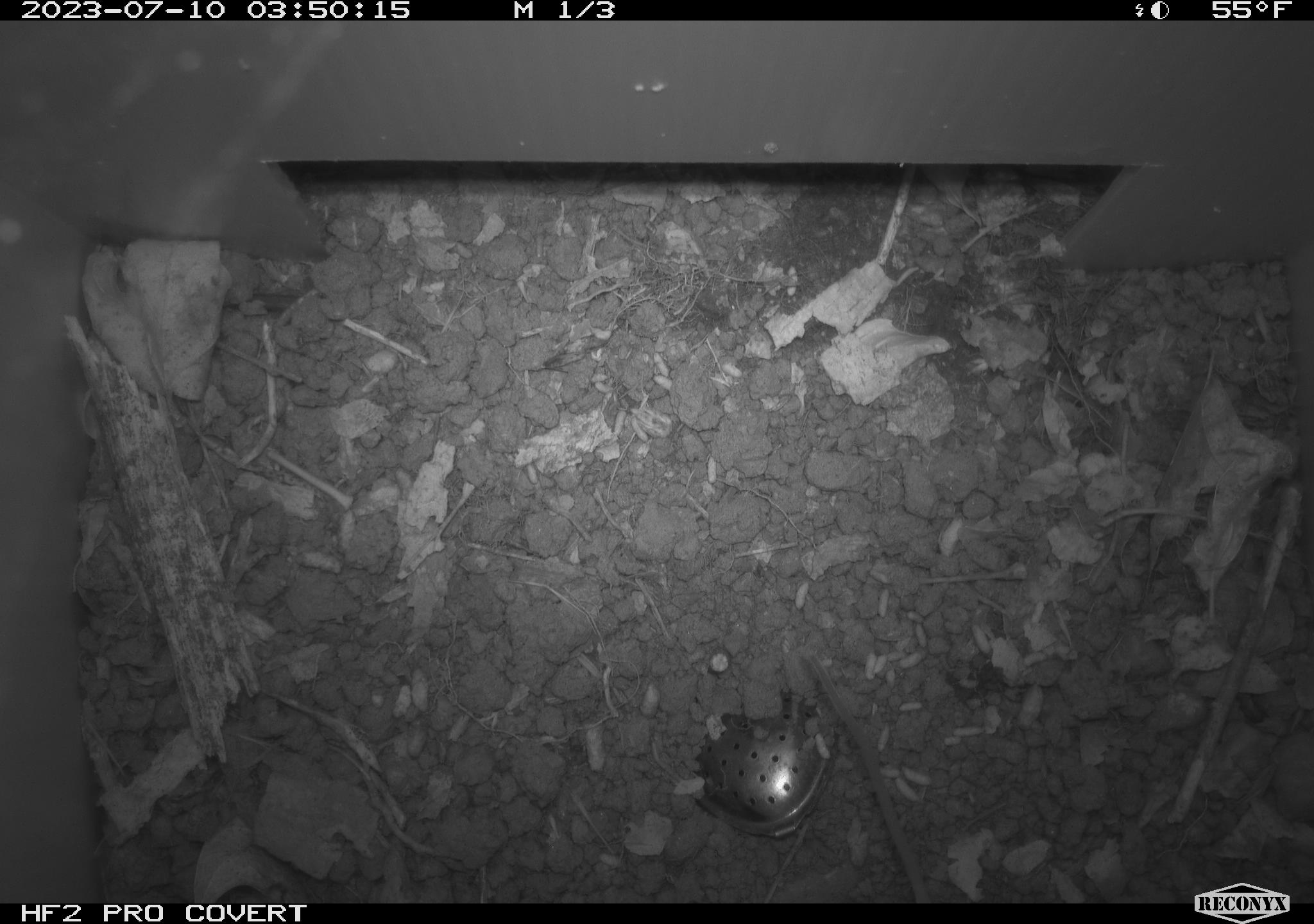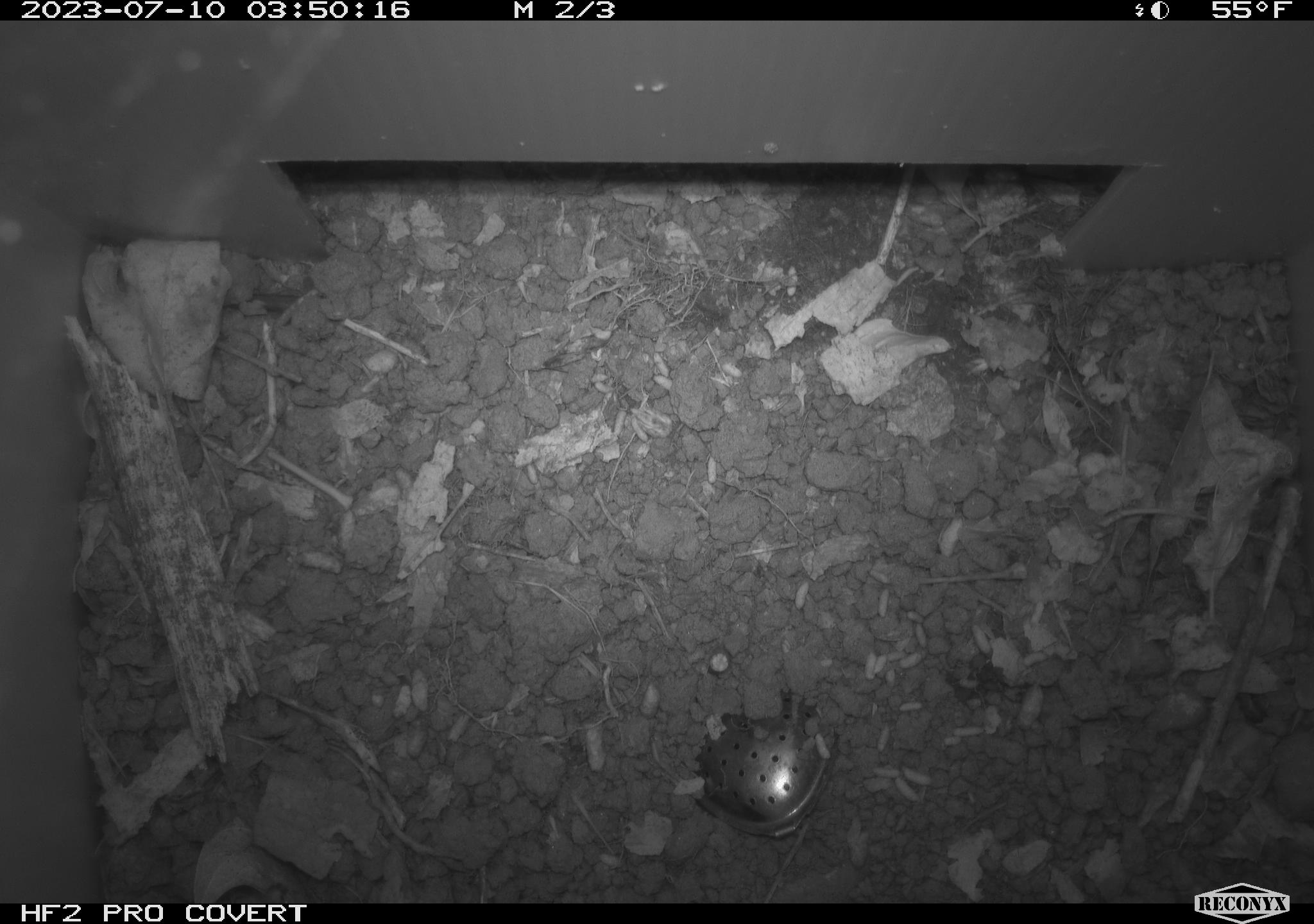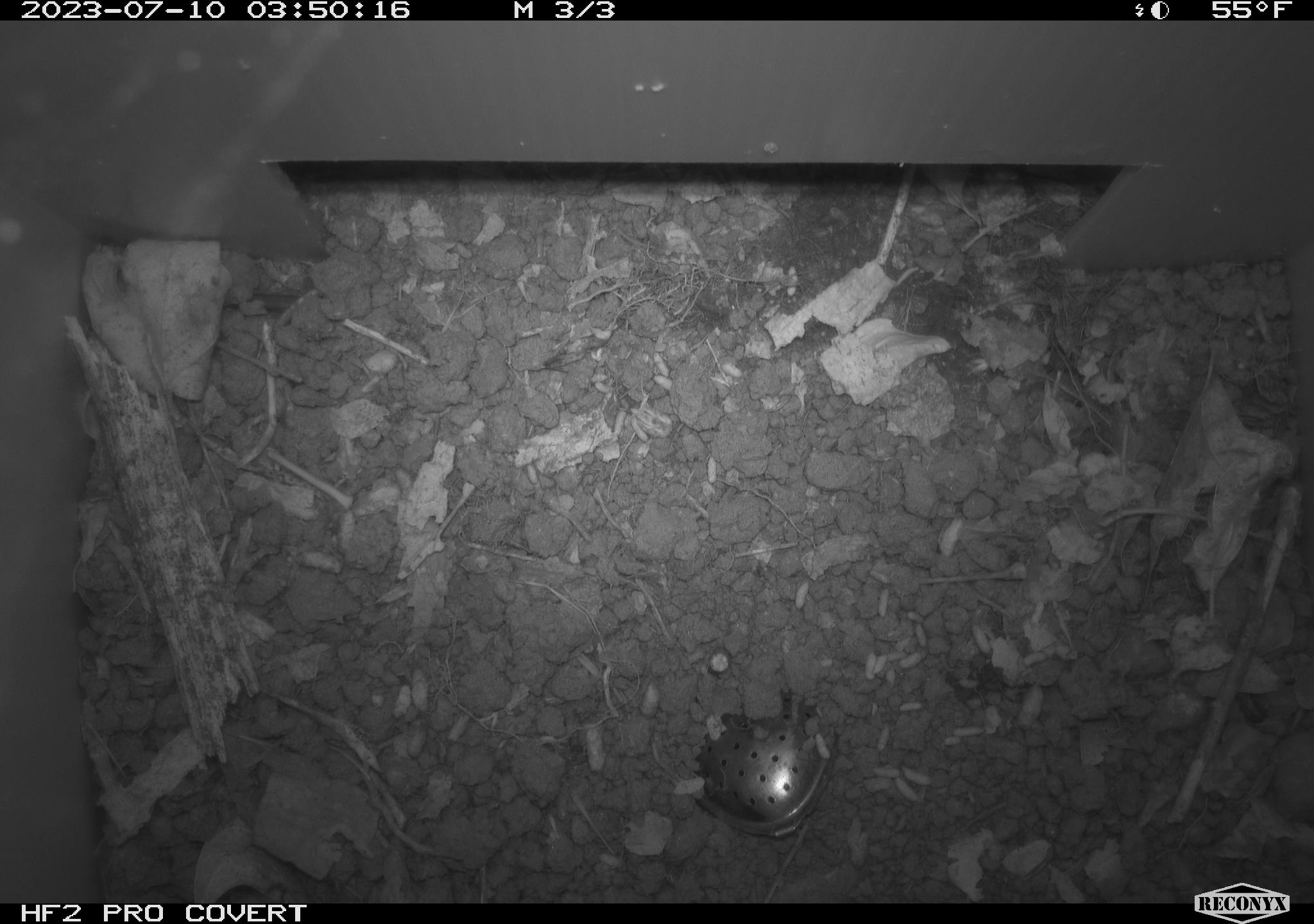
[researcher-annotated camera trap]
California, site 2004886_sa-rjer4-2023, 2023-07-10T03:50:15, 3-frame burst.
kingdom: Animalia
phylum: Chordata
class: Mammalia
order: Rodentia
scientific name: Rodentia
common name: mouse species